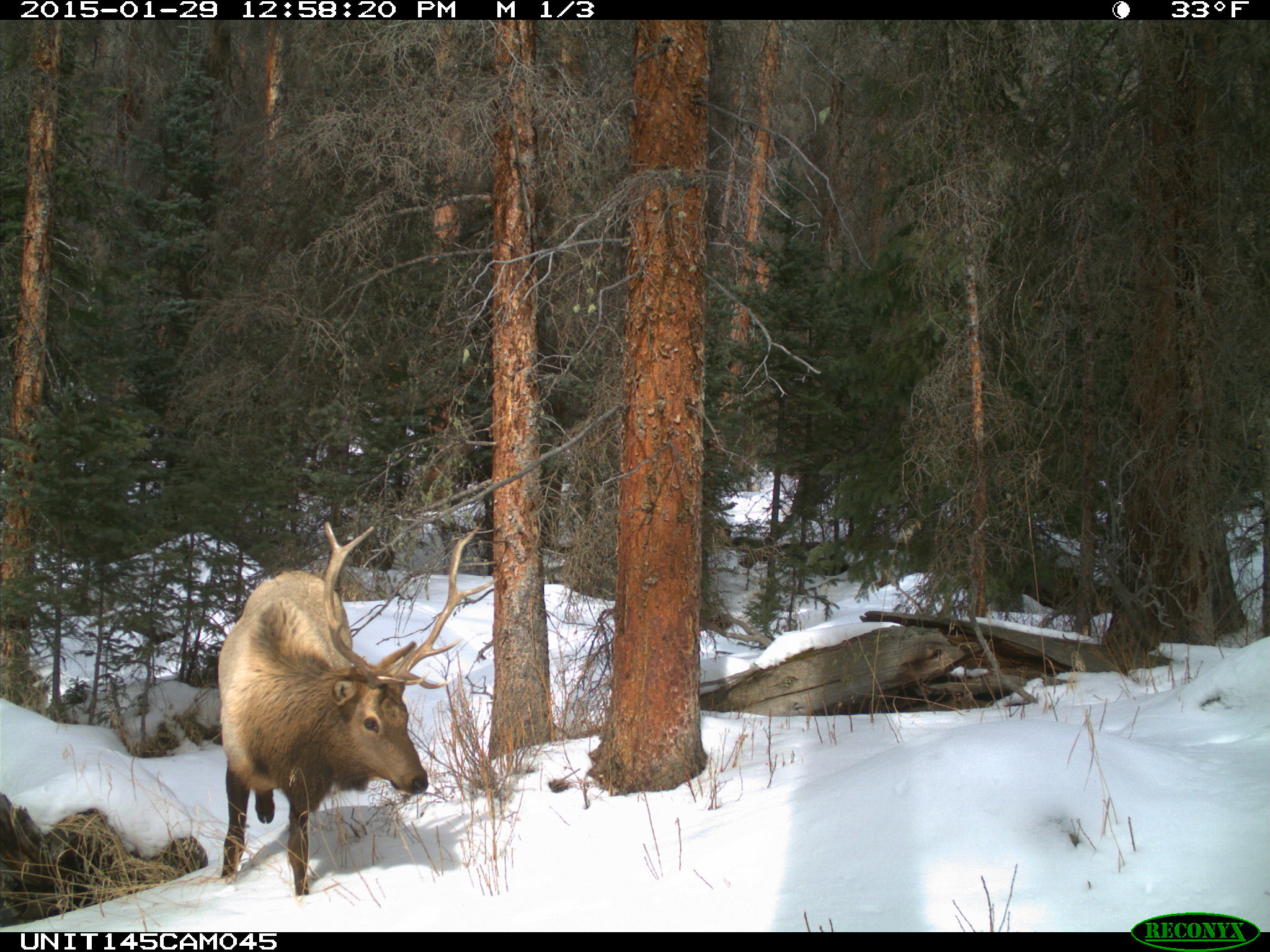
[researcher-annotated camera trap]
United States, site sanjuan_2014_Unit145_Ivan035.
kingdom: Animalia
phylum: Chordata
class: Mammalia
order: Artiodactyla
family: Cervidae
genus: Cervus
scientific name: Cervus elaphus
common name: red deer